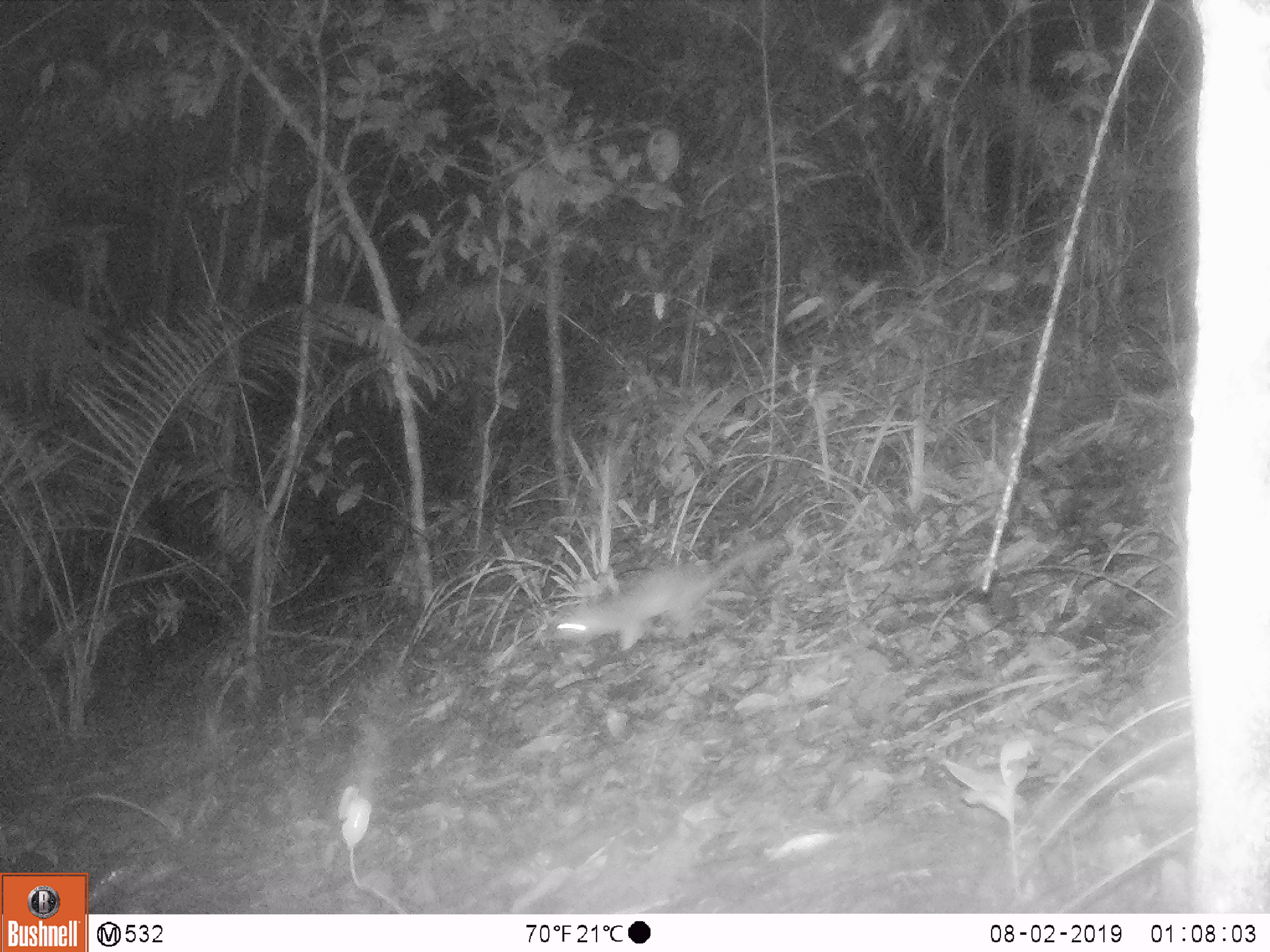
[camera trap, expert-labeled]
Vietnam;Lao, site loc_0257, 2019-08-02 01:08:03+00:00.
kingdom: Animalia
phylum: Chordata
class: Mammalia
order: Carnivora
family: Mustelidae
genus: Melogale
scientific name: Melogale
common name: ferret badger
Ferret badger (Melogale). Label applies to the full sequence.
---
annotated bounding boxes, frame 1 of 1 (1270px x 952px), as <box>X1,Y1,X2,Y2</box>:
ferret badger: <box>550,531,796,653</box>